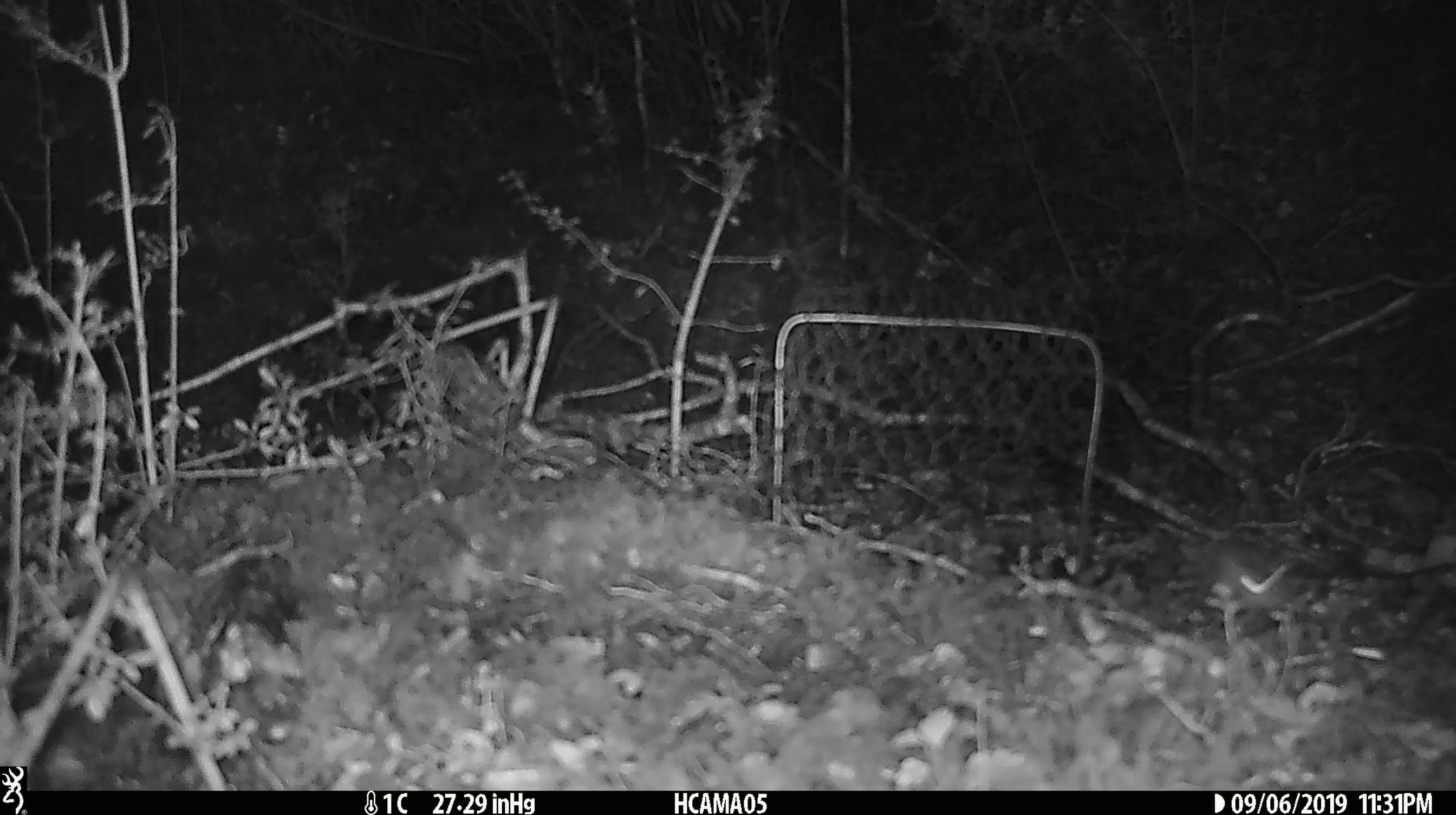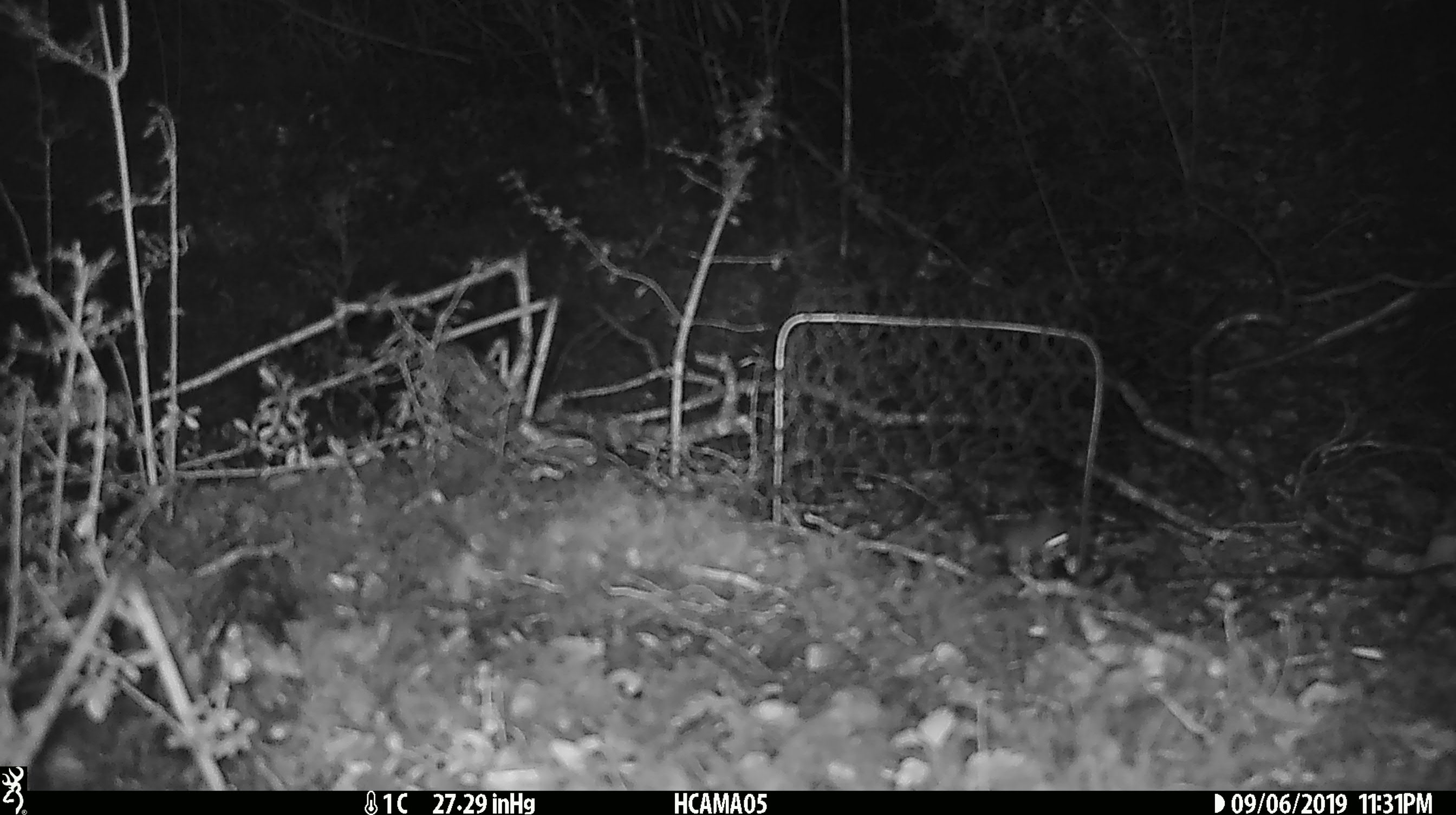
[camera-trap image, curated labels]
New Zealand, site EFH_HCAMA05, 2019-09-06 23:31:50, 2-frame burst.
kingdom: Animalia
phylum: Chordata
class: Mammalia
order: Rodentia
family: Muridae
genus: Mus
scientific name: Mus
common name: mouse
Mouse (Mus).